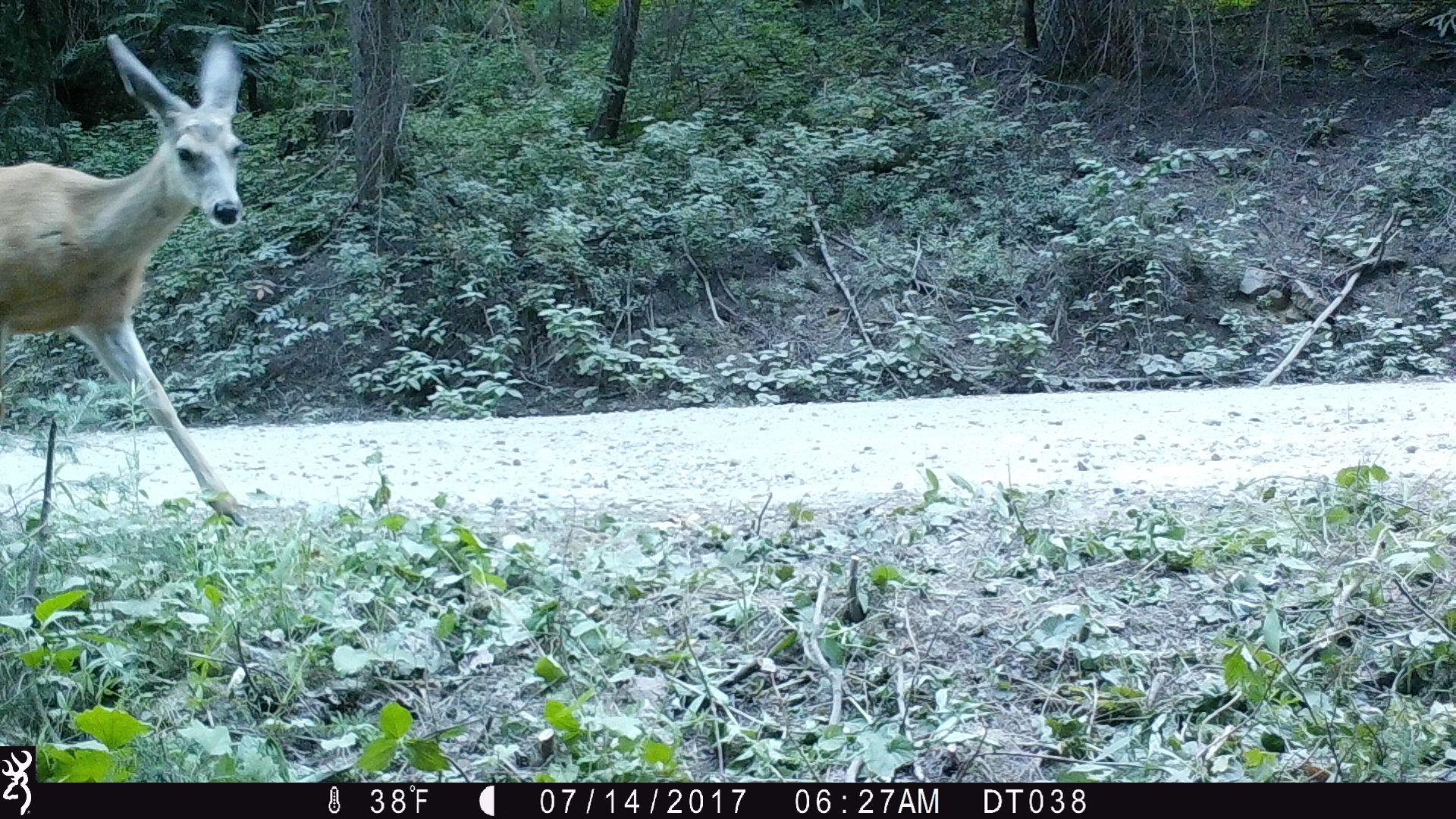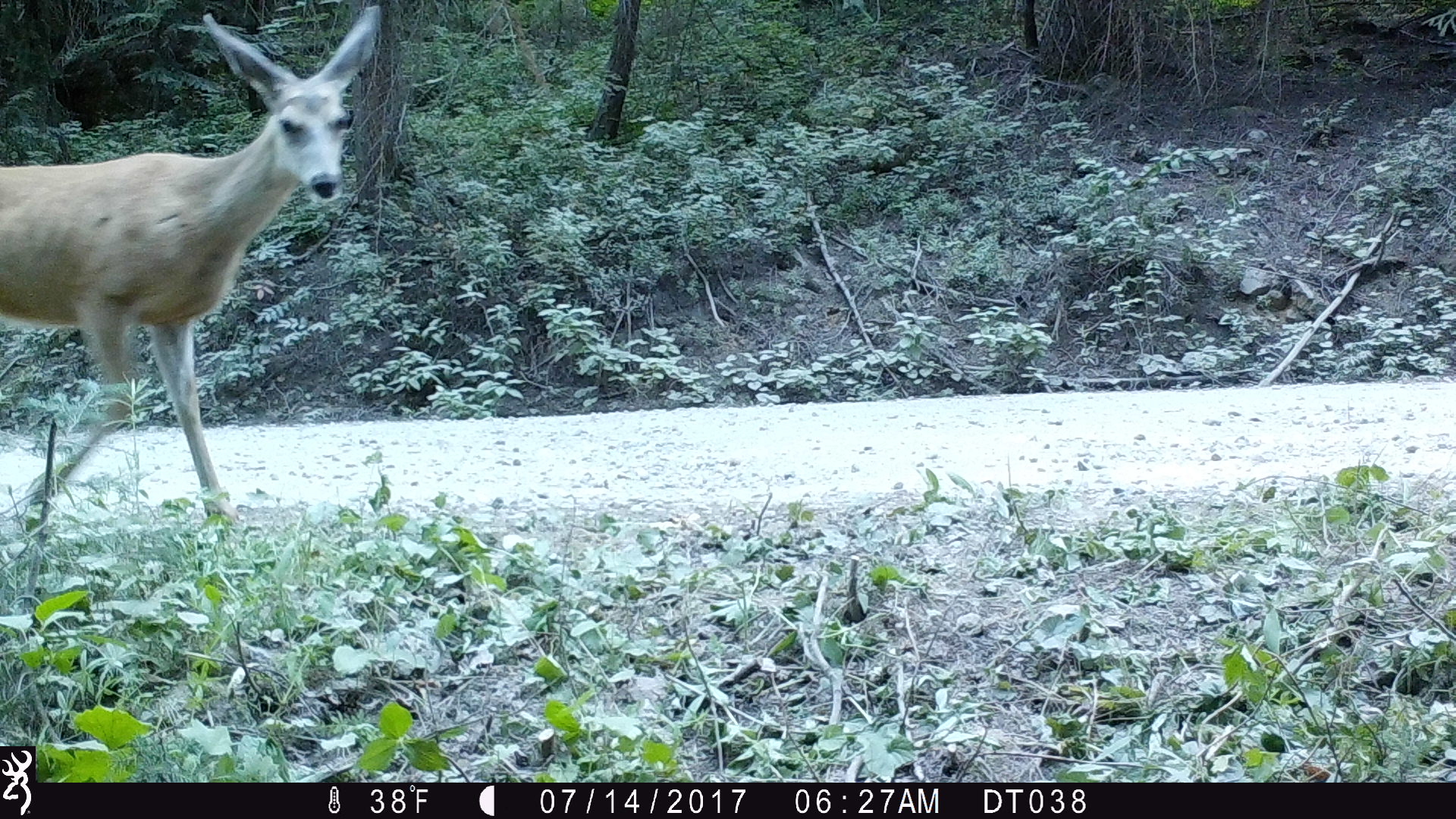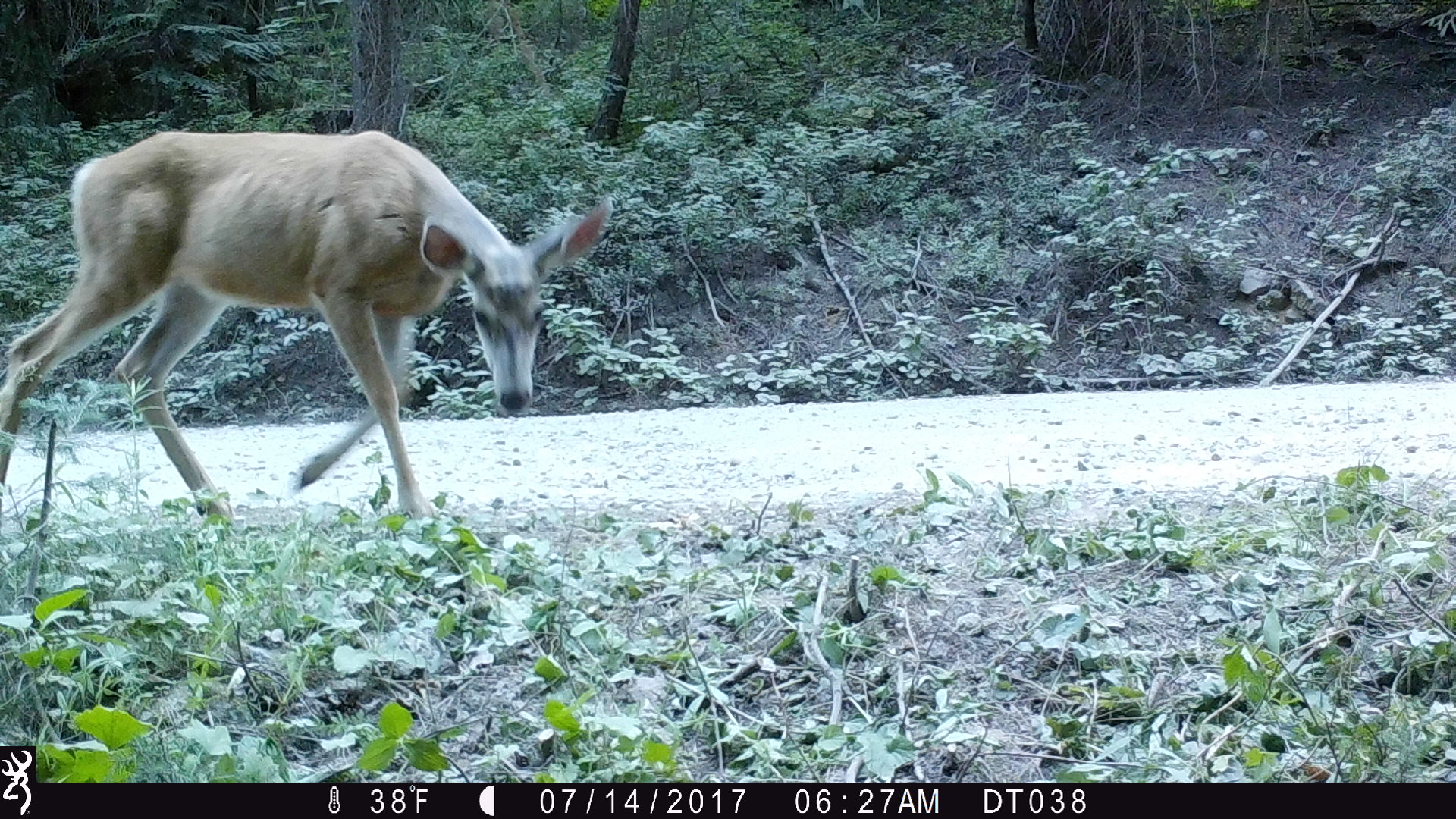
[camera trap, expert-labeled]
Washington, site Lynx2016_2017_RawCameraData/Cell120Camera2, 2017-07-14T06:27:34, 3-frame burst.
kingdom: Animalia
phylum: Chordata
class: Mammalia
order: Artiodactyla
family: Cervidae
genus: Odocoileus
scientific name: Odocoileus hemionus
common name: mule deer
Odocoileus hemionus (mule deer). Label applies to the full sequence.